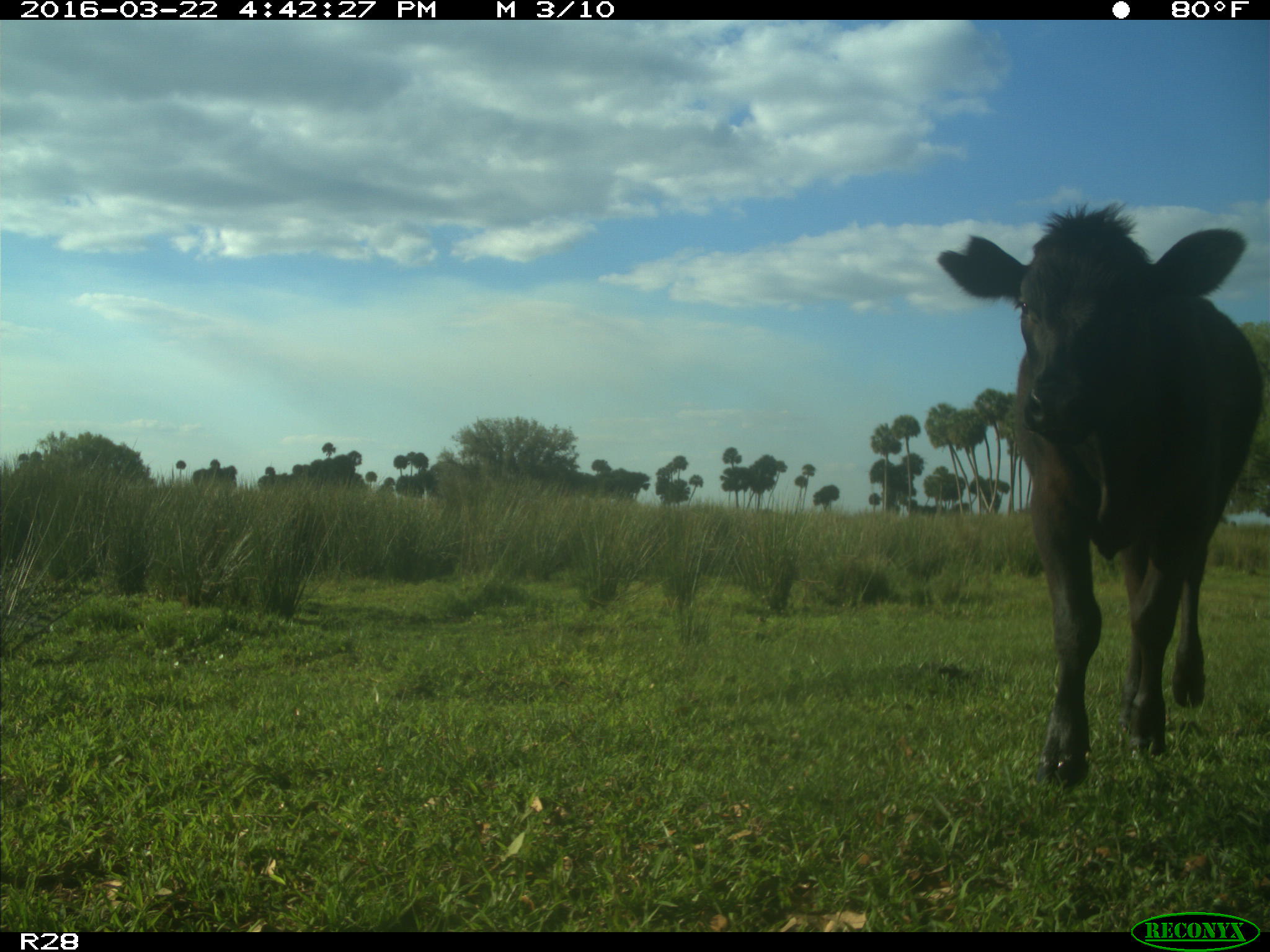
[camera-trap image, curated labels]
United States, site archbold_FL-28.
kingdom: Animalia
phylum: Chordata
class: Mammalia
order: Artiodactyla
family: Bovidae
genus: Bos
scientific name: Bos taurus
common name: domestic cow